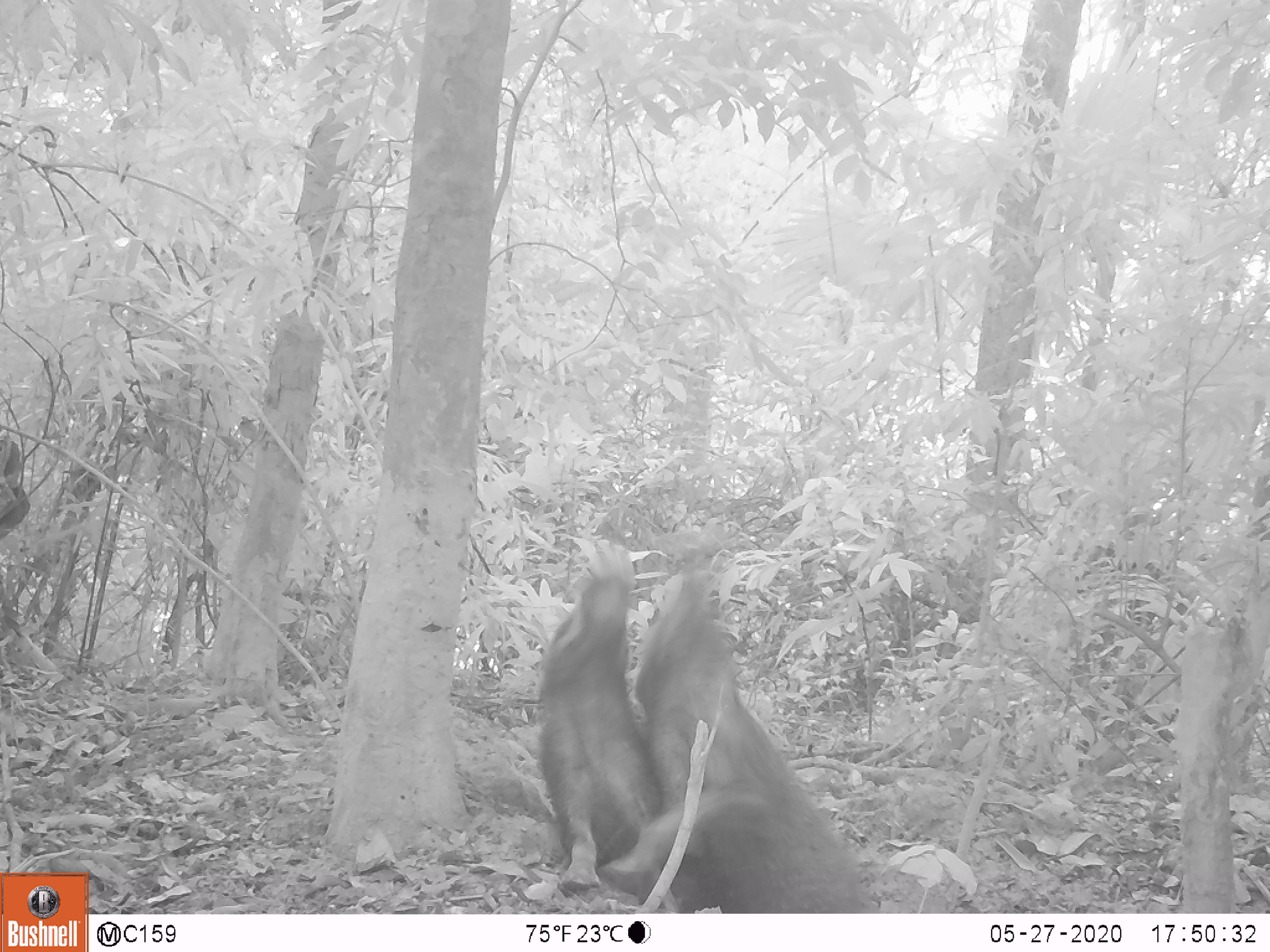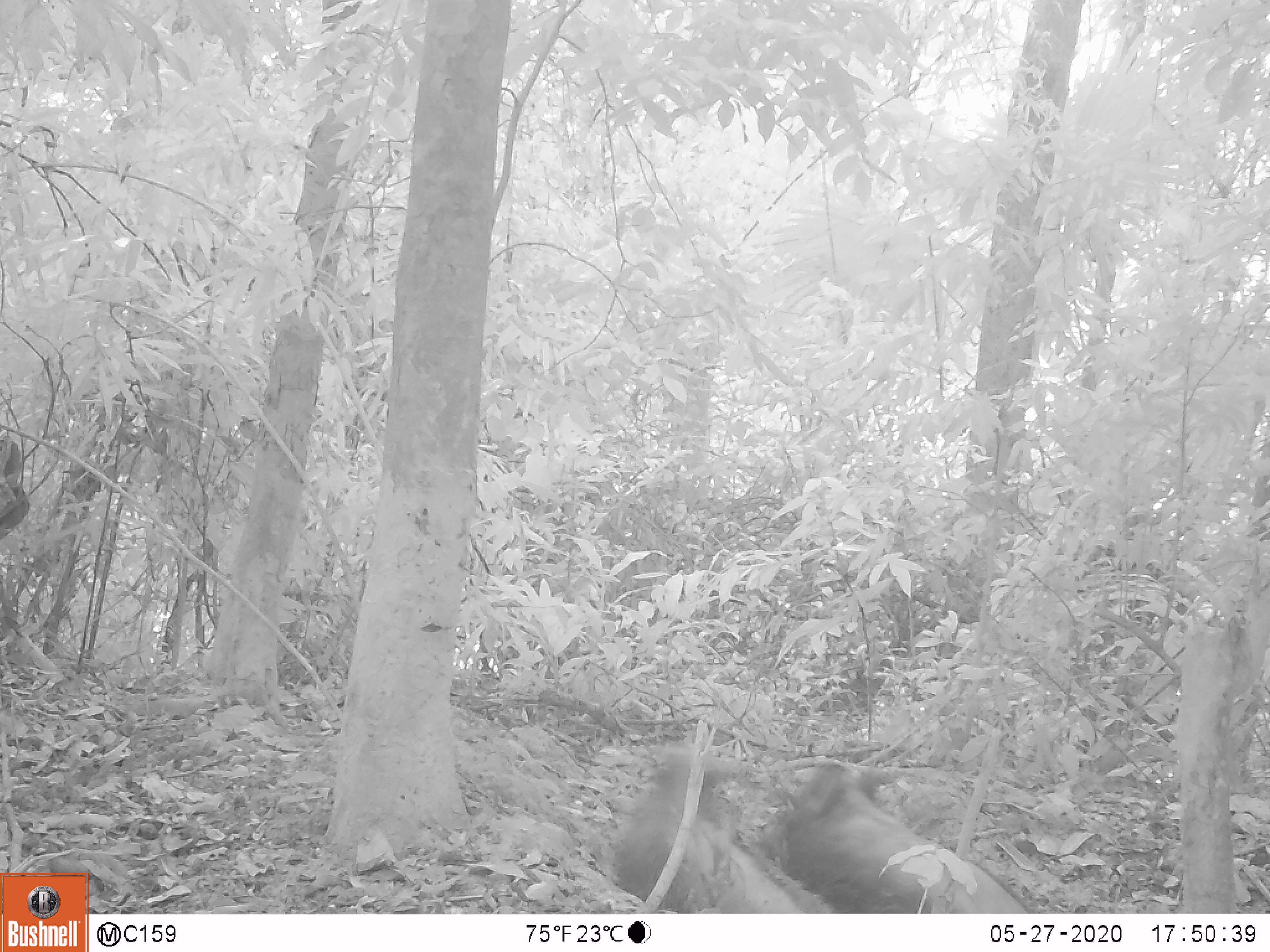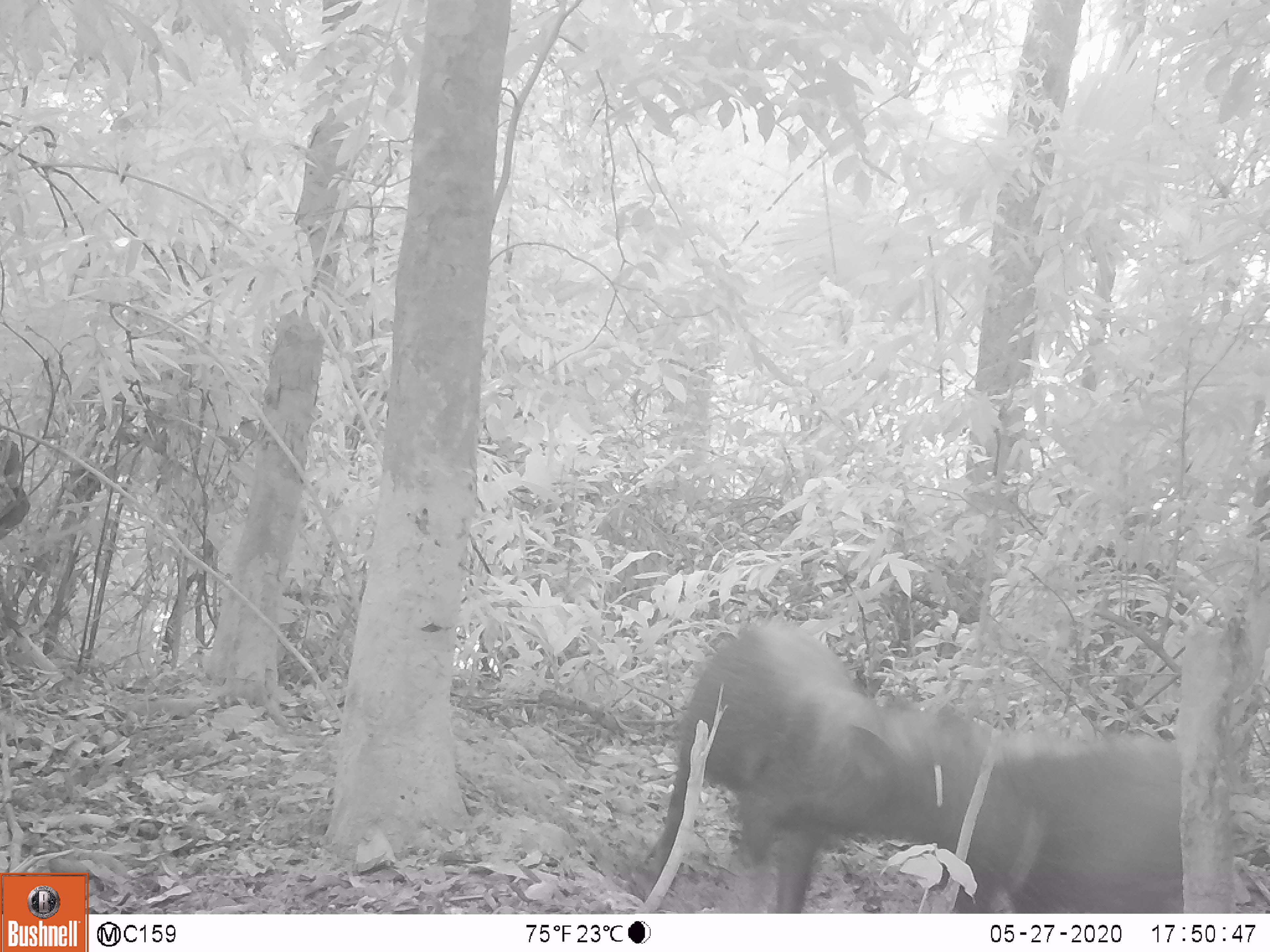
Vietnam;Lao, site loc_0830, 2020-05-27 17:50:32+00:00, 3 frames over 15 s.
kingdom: Animalia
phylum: Chordata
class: Mammalia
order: Artiodactyla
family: Suidae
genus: Sus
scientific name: Sus scrofa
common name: eurasian wild pig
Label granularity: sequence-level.